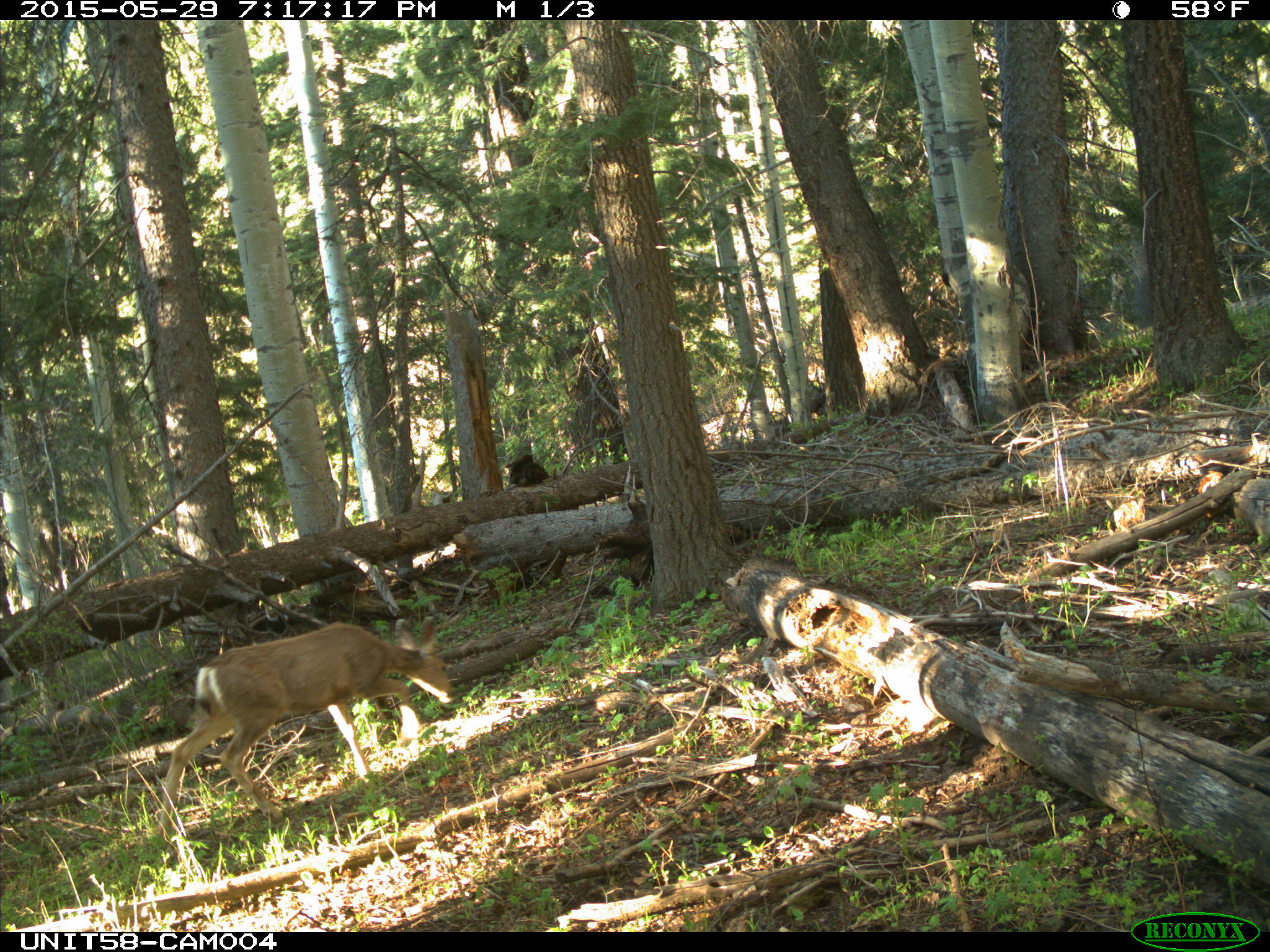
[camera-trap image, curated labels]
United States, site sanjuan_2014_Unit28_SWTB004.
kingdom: Animalia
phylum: Chordata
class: Mammalia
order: Artiodactyla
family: Cervidae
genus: Odocoileus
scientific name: Odocoileus hemionus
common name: mule deer